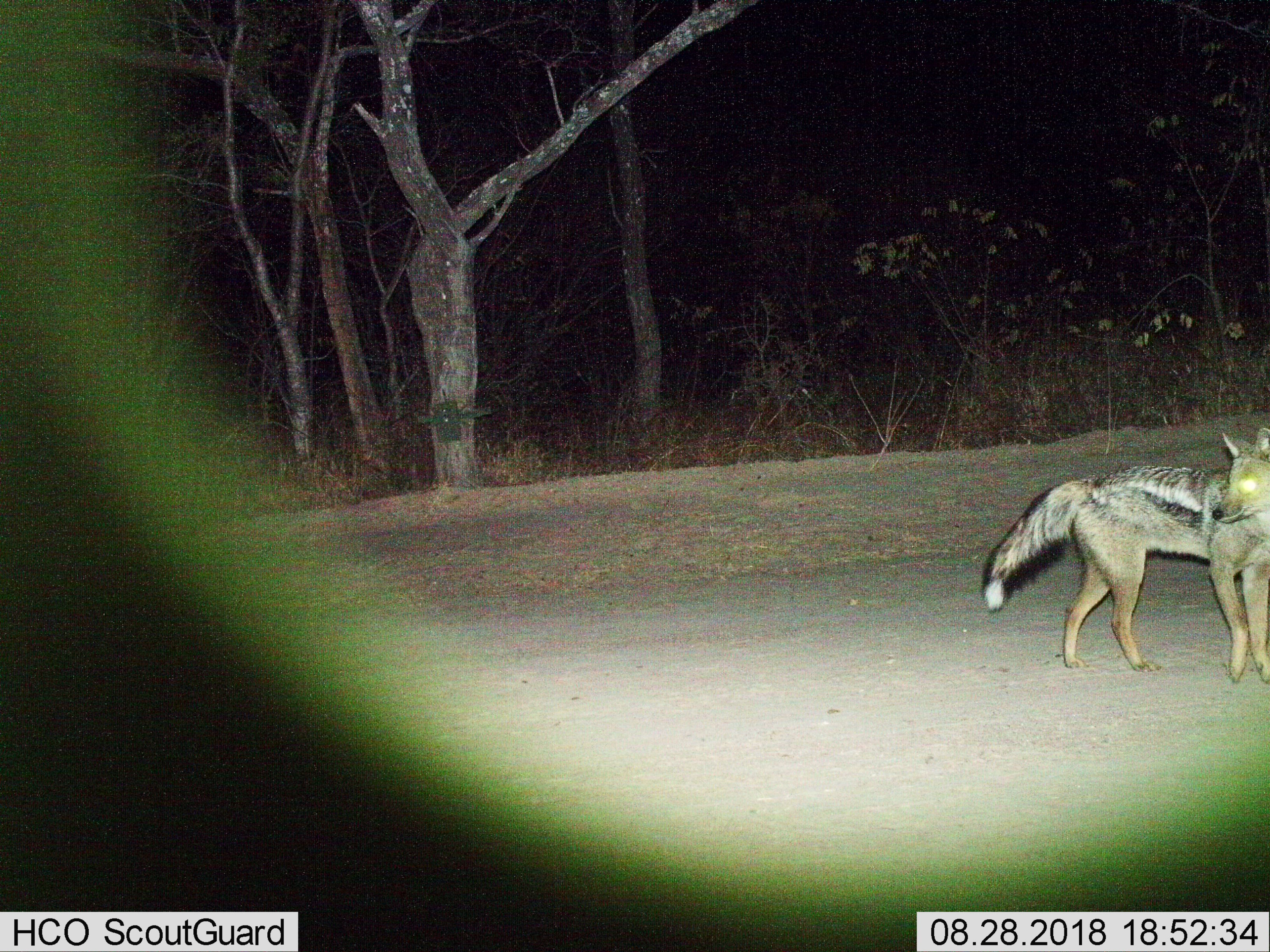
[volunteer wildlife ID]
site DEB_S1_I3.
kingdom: Animalia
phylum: Chordata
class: Mammalia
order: Carnivora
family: Canidae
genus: Lupulella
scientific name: Lupulella mesomelas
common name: black-backed jackal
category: jackalblackbacked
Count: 1.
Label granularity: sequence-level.